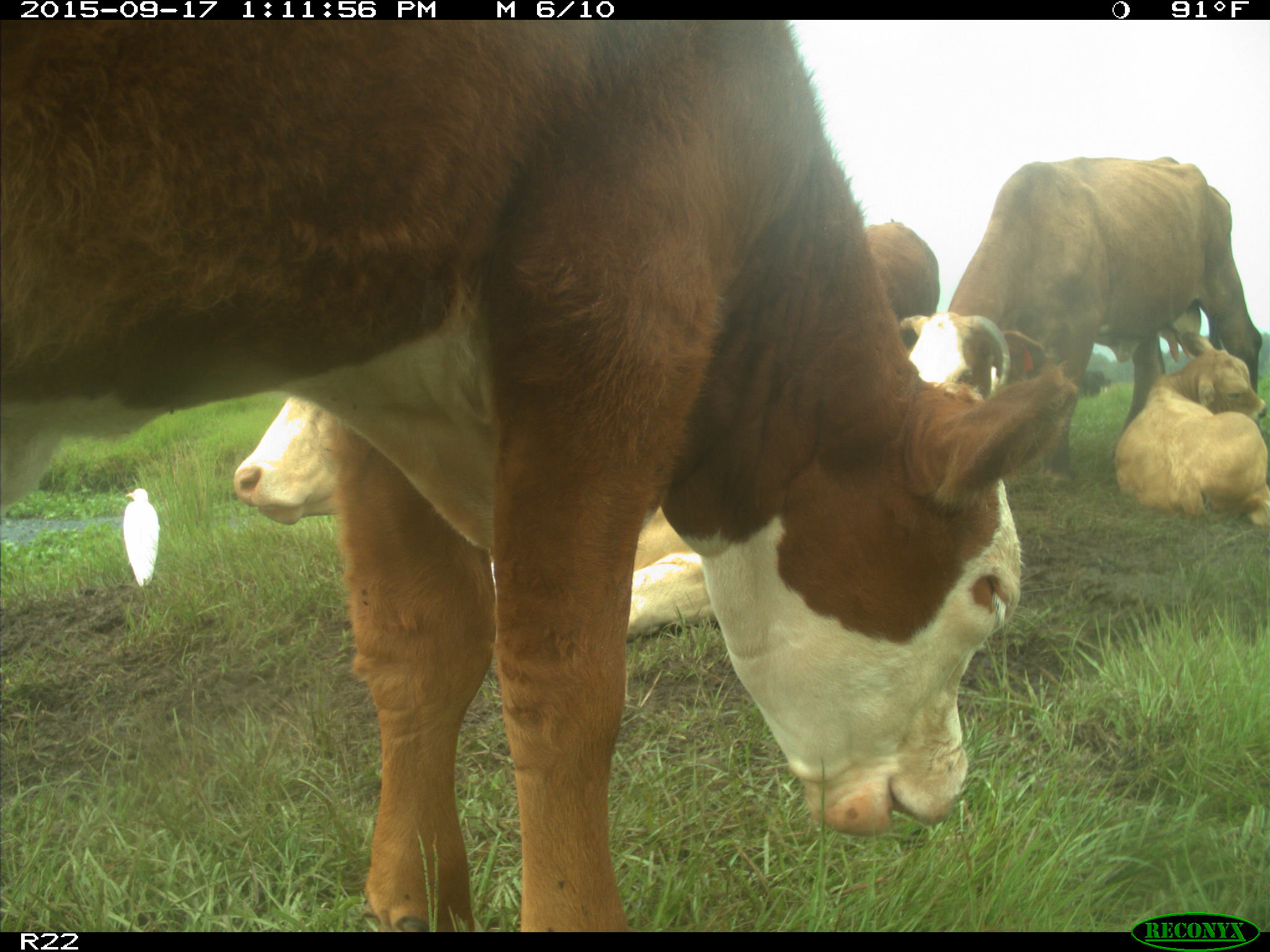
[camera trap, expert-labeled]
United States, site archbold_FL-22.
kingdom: Animalia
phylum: Chordata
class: Mammalia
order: Artiodactyla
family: Bovidae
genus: Bos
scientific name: Bos taurus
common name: domestic cow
Bos taurus (domestic cow).